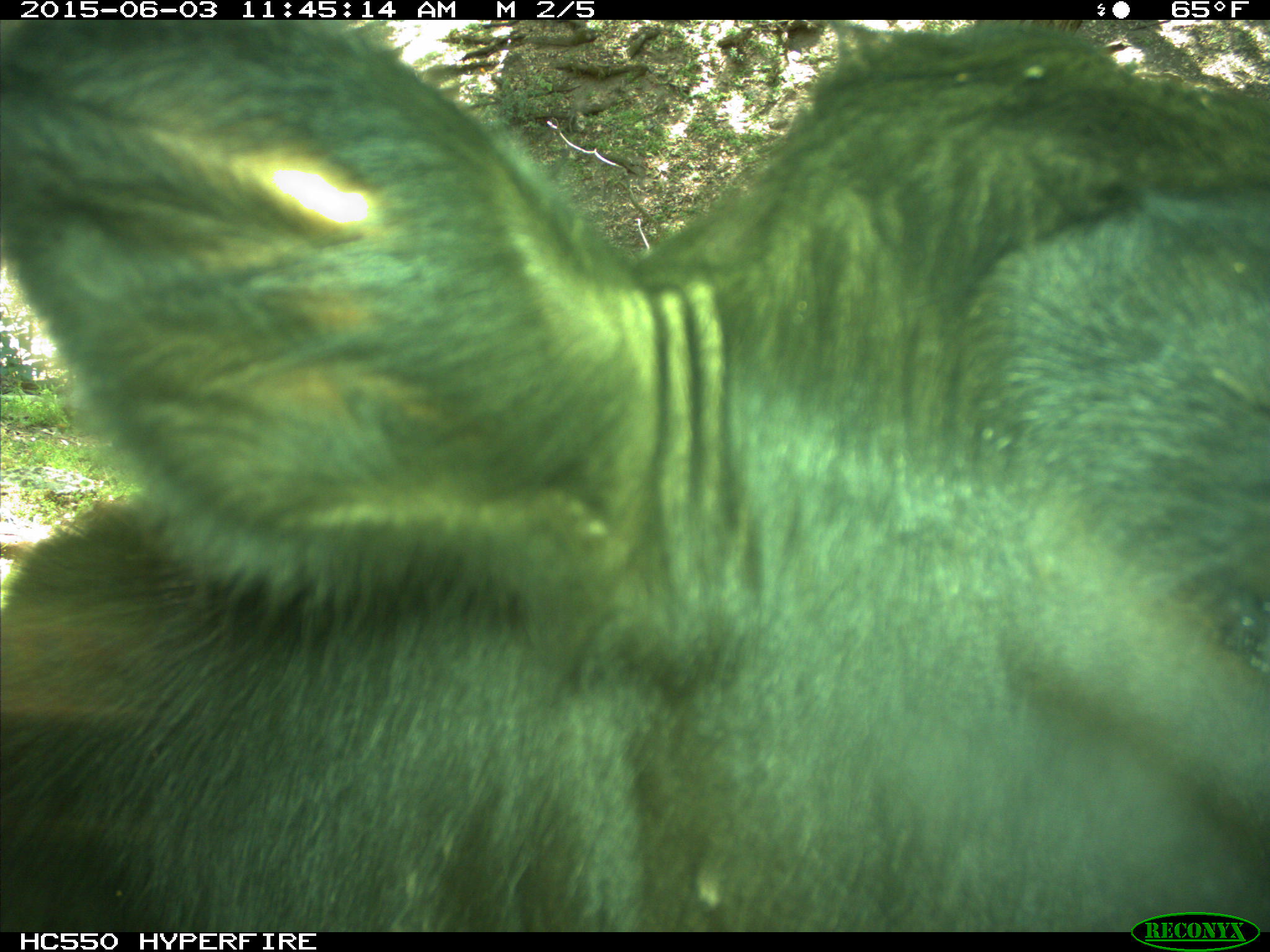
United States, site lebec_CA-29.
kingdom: Animalia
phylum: Chordata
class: Mammalia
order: Artiodactyla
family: Bovidae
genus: Bos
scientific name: Bos taurus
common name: domestic cow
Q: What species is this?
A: Bos taurus (domestic cow).